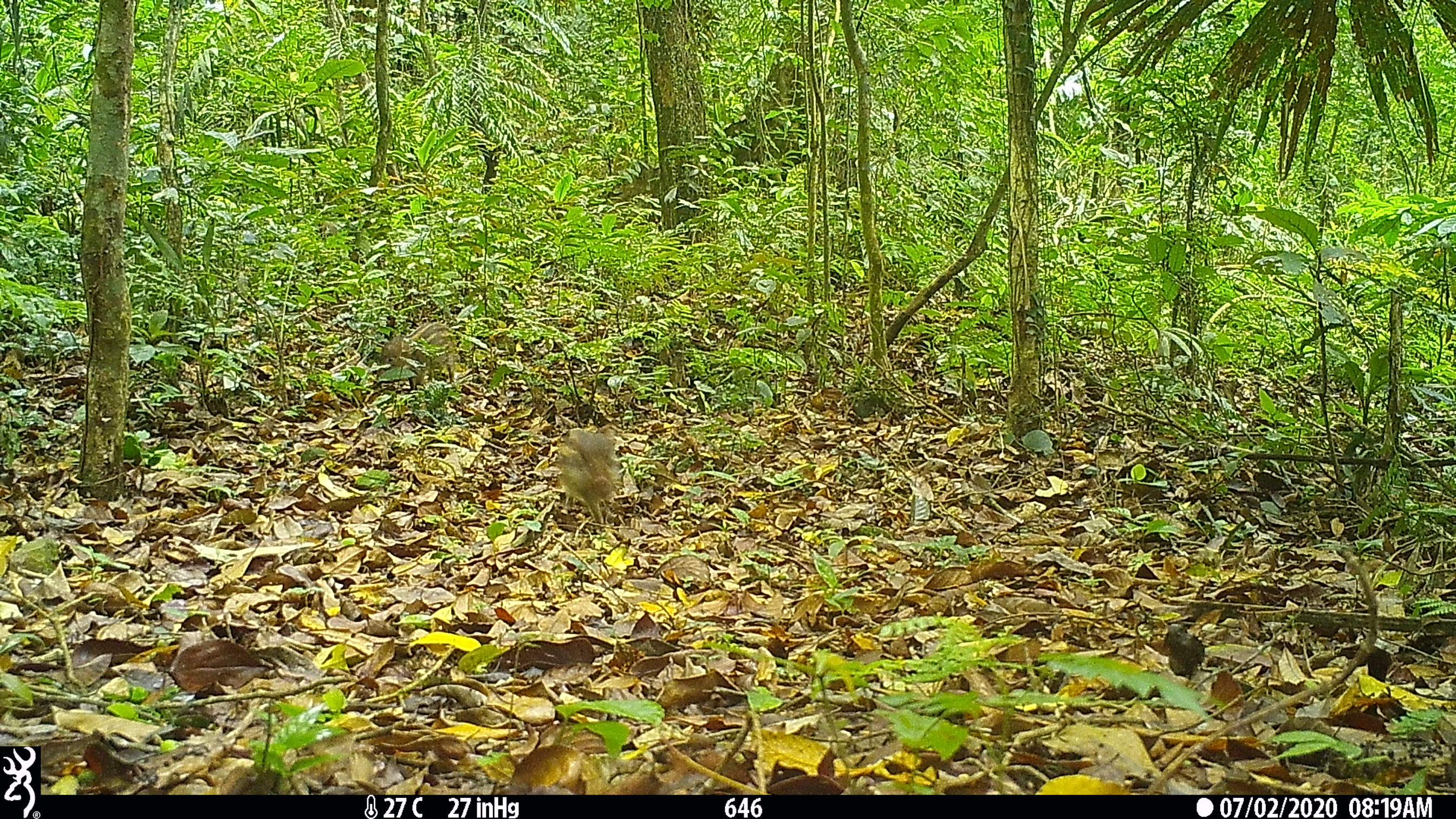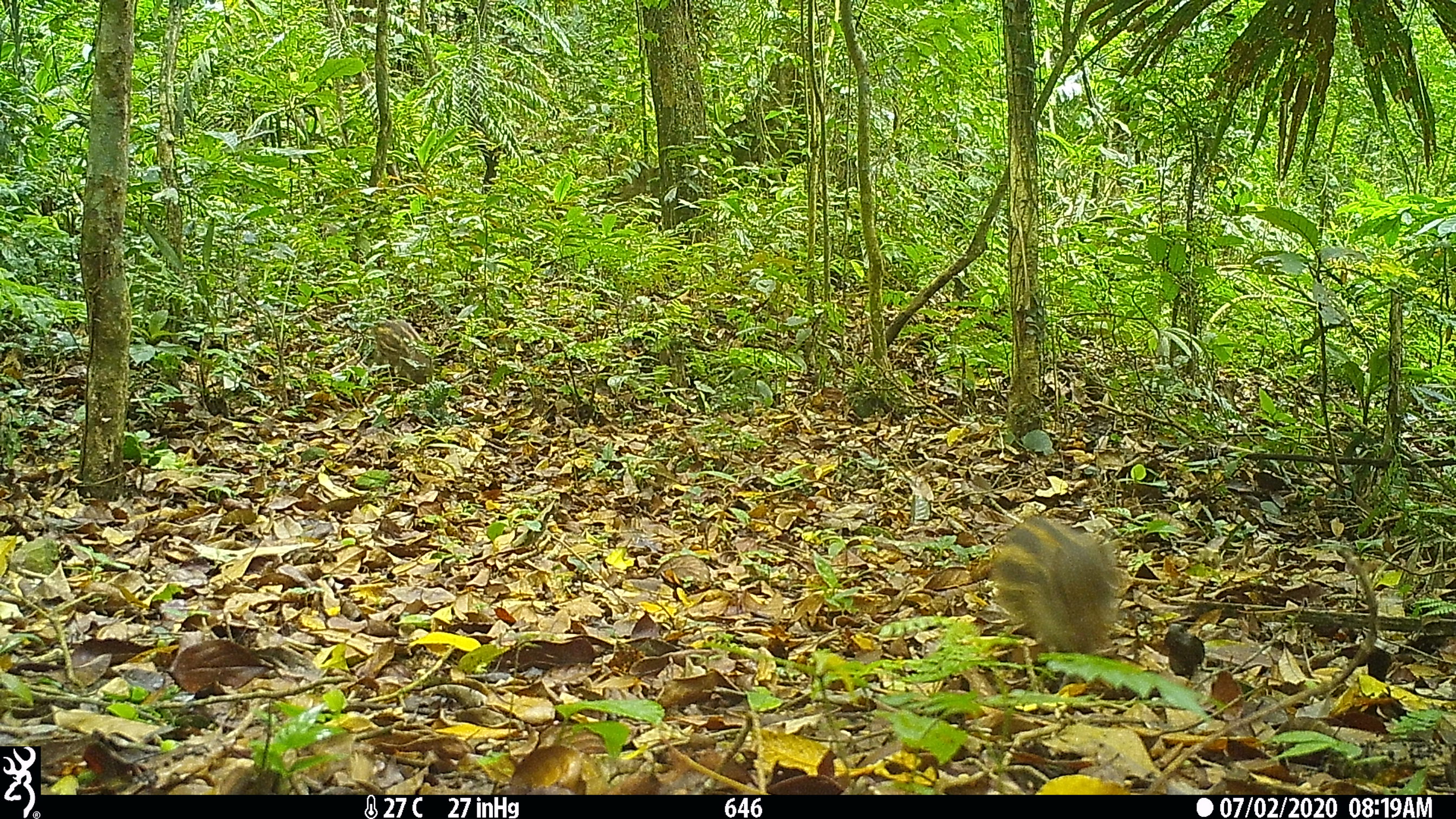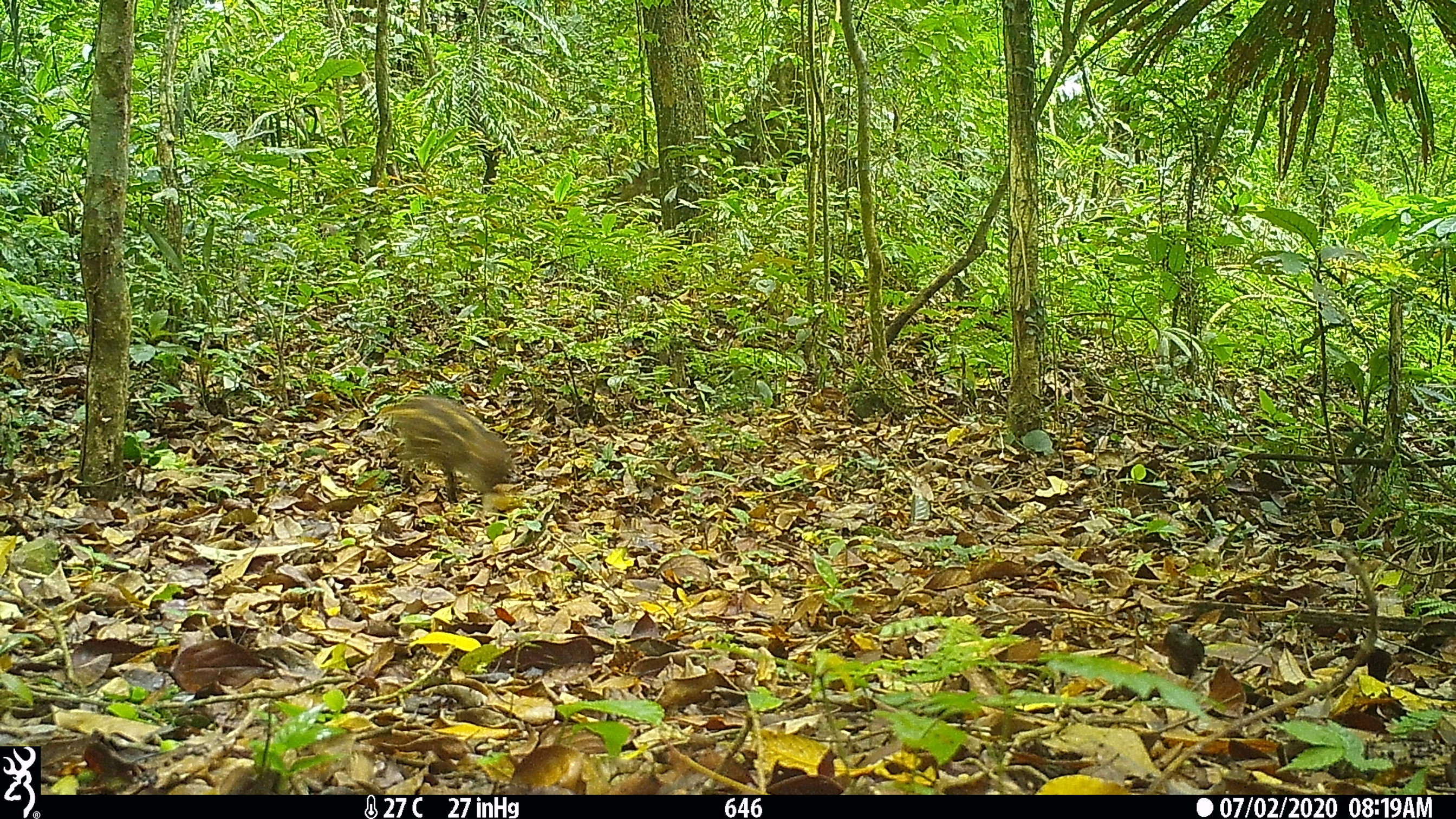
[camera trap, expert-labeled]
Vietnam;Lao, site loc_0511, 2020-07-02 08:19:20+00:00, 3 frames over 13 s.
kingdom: Animalia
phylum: Chordata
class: Mammalia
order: Artiodactyla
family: Suidae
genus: Sus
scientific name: Sus scrofa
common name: eurasian wild pig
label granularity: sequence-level